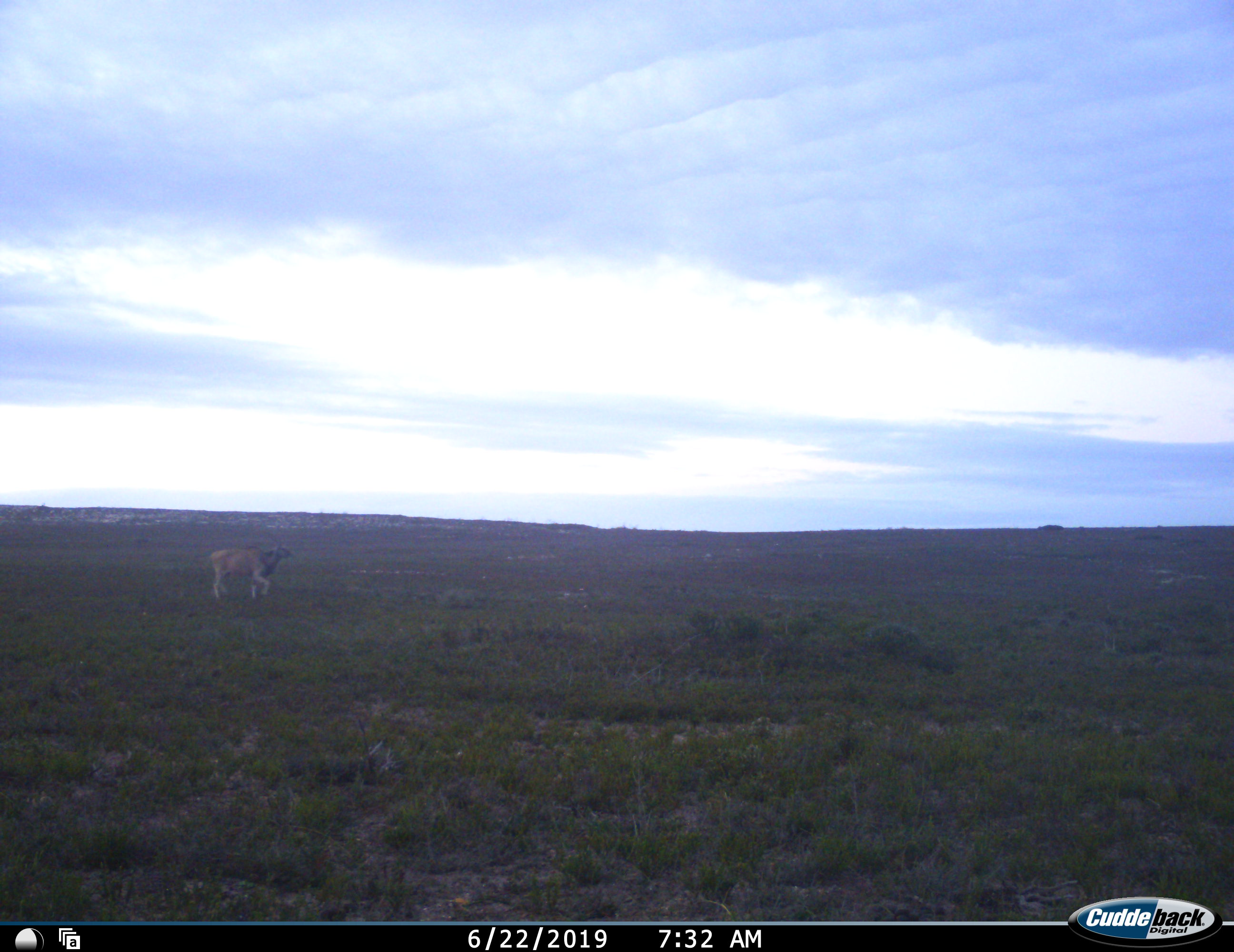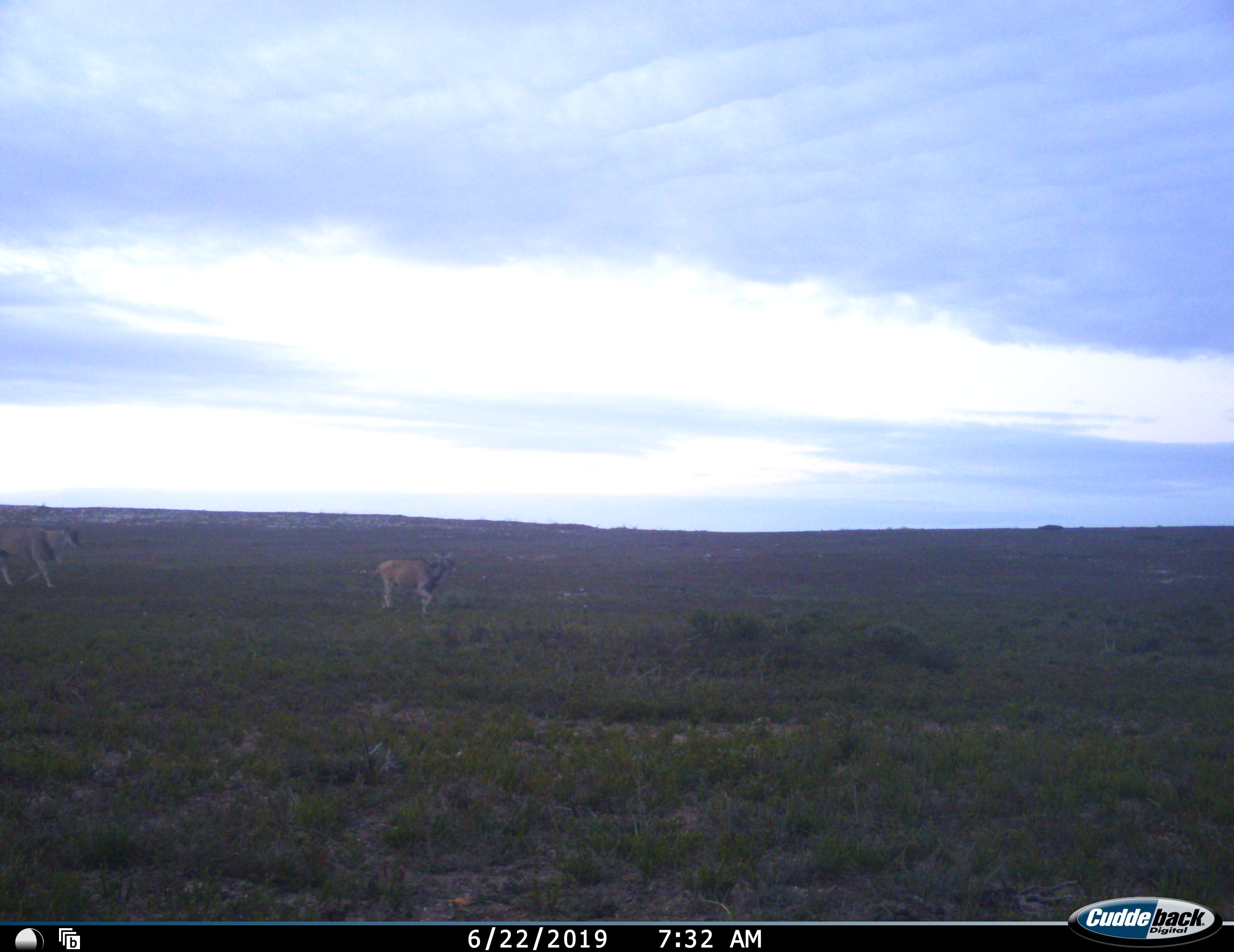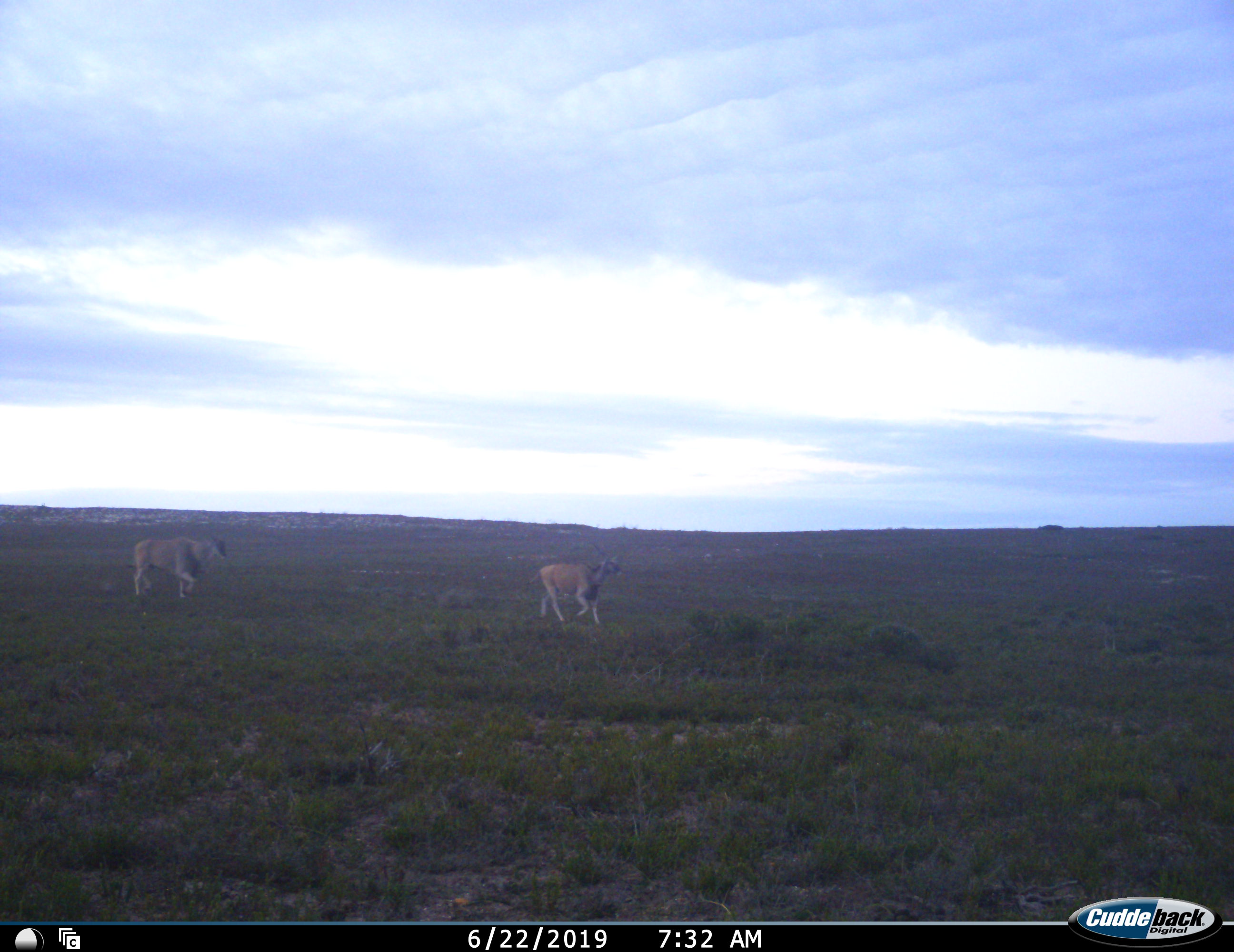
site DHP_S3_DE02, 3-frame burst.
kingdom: Animalia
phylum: Chordata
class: Mammalia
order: Artiodactyla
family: Bovidae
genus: Tragelaphus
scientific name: Tragelaphus oryx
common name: eland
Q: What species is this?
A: Eland (Tragelaphus oryx).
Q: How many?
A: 2.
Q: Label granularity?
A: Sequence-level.